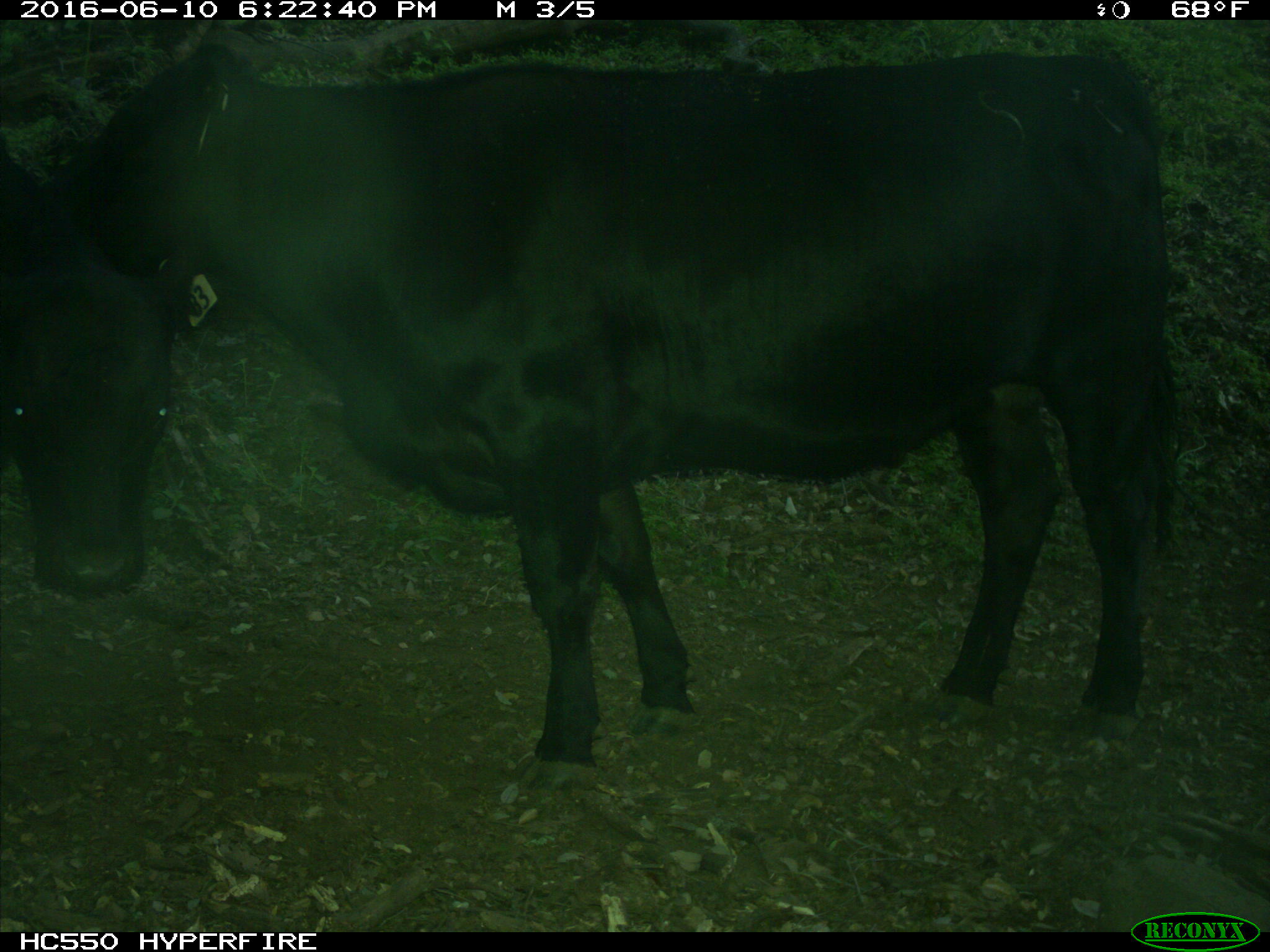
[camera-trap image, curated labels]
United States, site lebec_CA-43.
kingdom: Animalia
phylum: Chordata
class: Mammalia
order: Artiodactyla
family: Bovidae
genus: Bos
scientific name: Bos taurus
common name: domestic cow